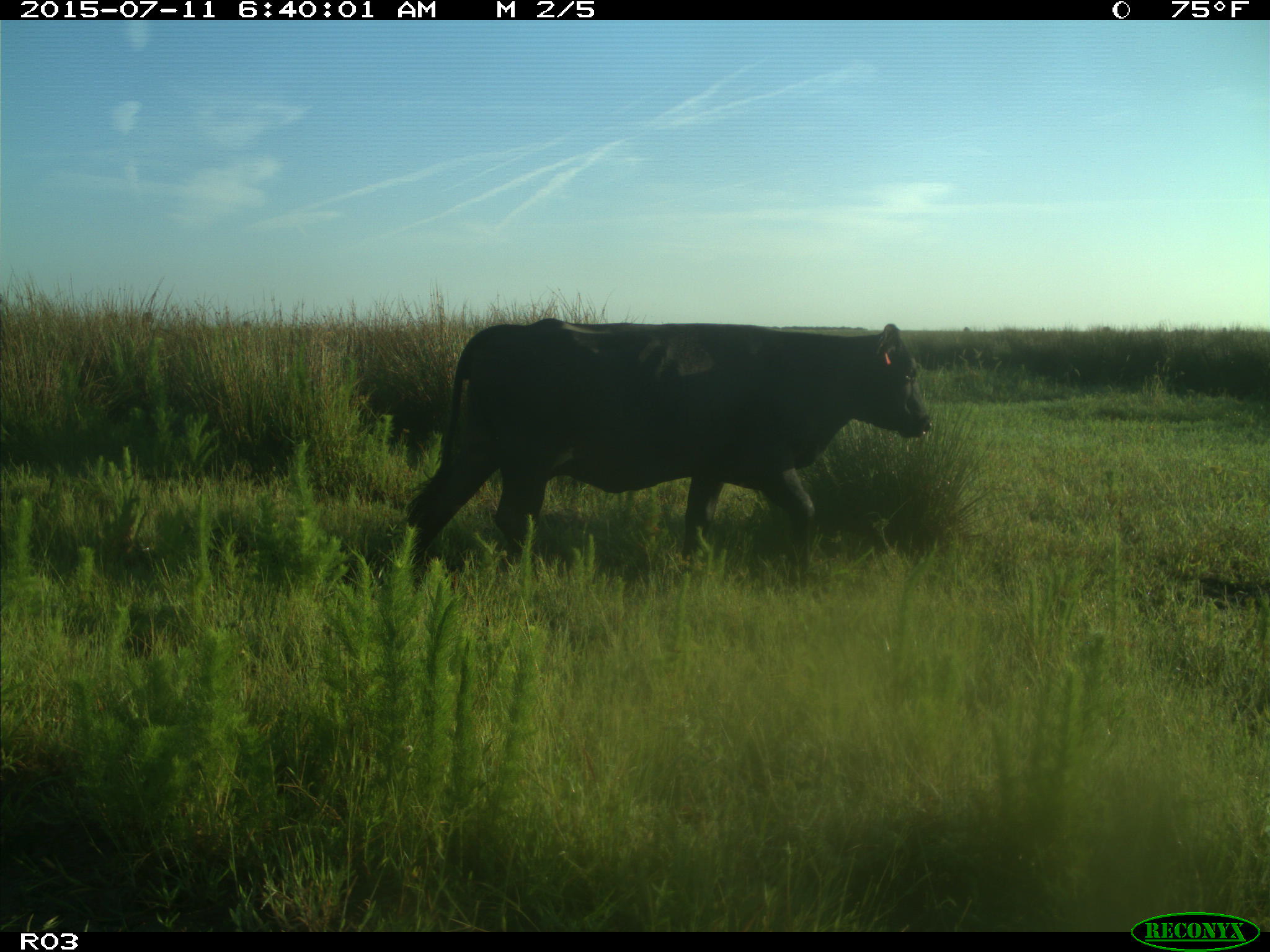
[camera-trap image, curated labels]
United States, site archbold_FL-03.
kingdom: Animalia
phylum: Chordata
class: Mammalia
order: Artiodactyla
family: Bovidae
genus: Bos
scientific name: Bos taurus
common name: domestic cow